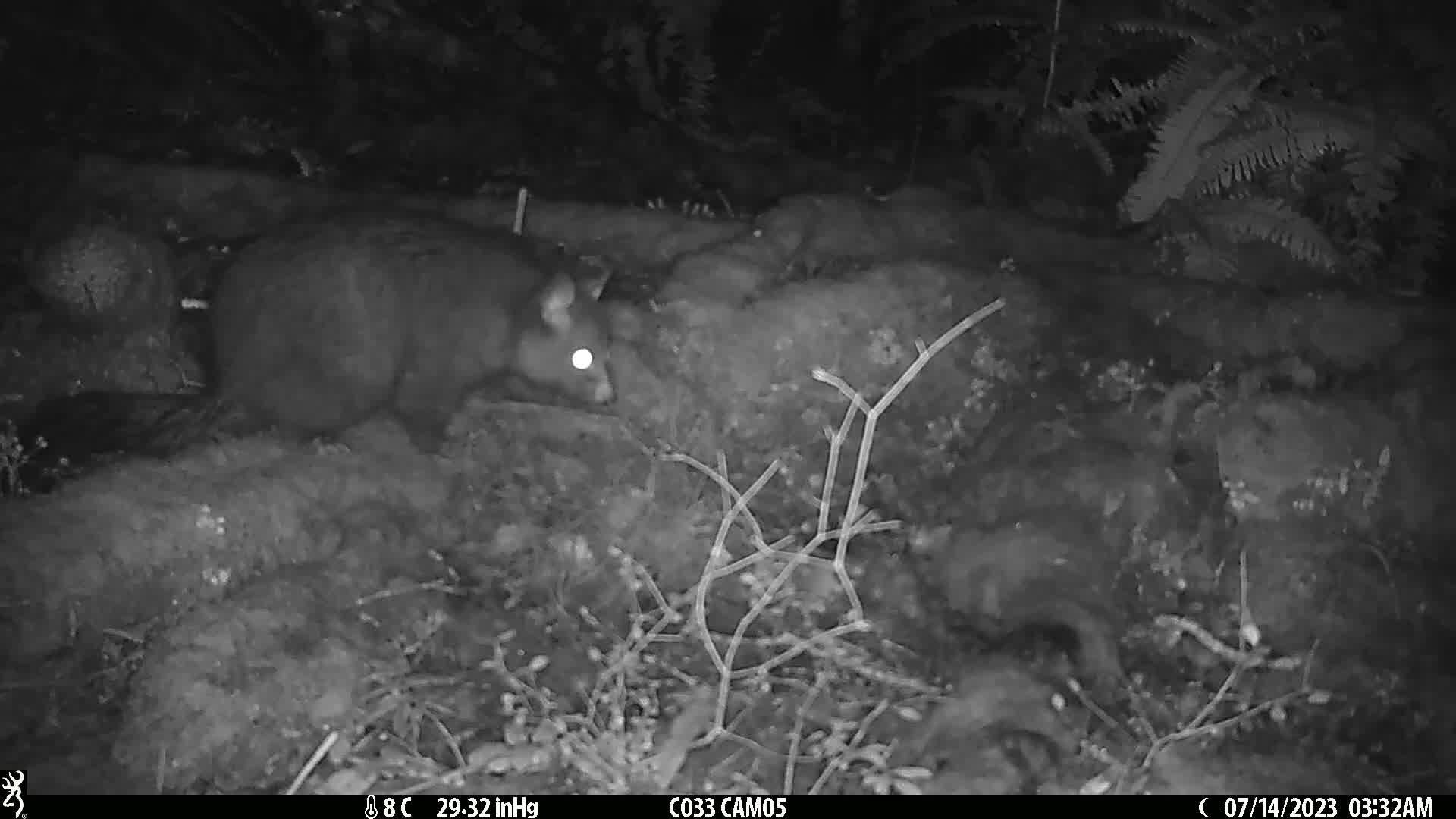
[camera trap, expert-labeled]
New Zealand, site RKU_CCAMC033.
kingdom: Animalia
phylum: Chordata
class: Mammalia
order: Diprotodontia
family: Phalangeridae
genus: Trichosurus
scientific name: Trichosurus vulpecula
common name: common brushtail possum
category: possum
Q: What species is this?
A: Possum (common brushtail possum) (Trichosurus vulpecula).